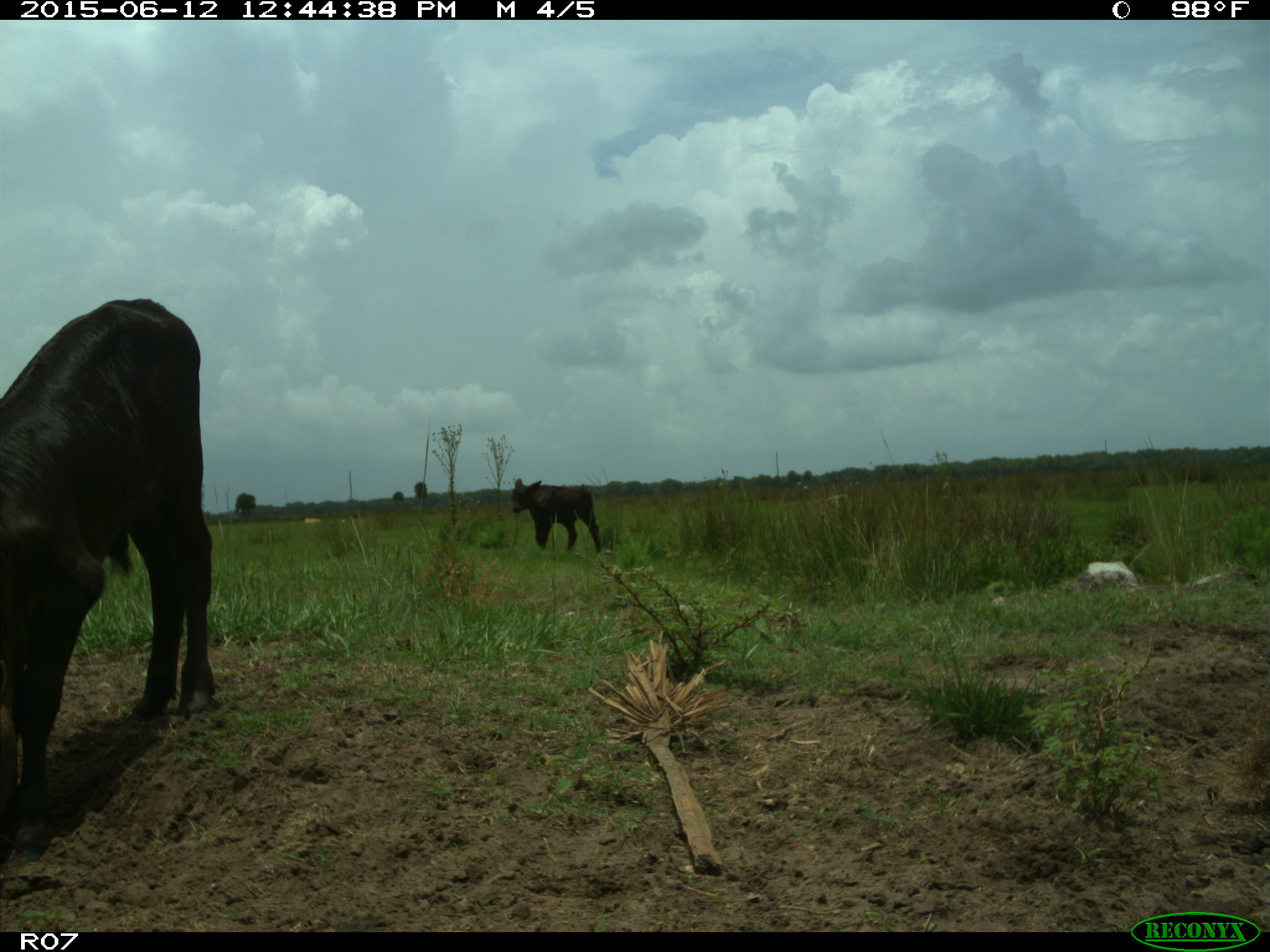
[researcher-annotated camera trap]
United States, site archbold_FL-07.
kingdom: Animalia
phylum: Chordata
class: Mammalia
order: Artiodactyla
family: Bovidae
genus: Bos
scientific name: Bos taurus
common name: domestic cow